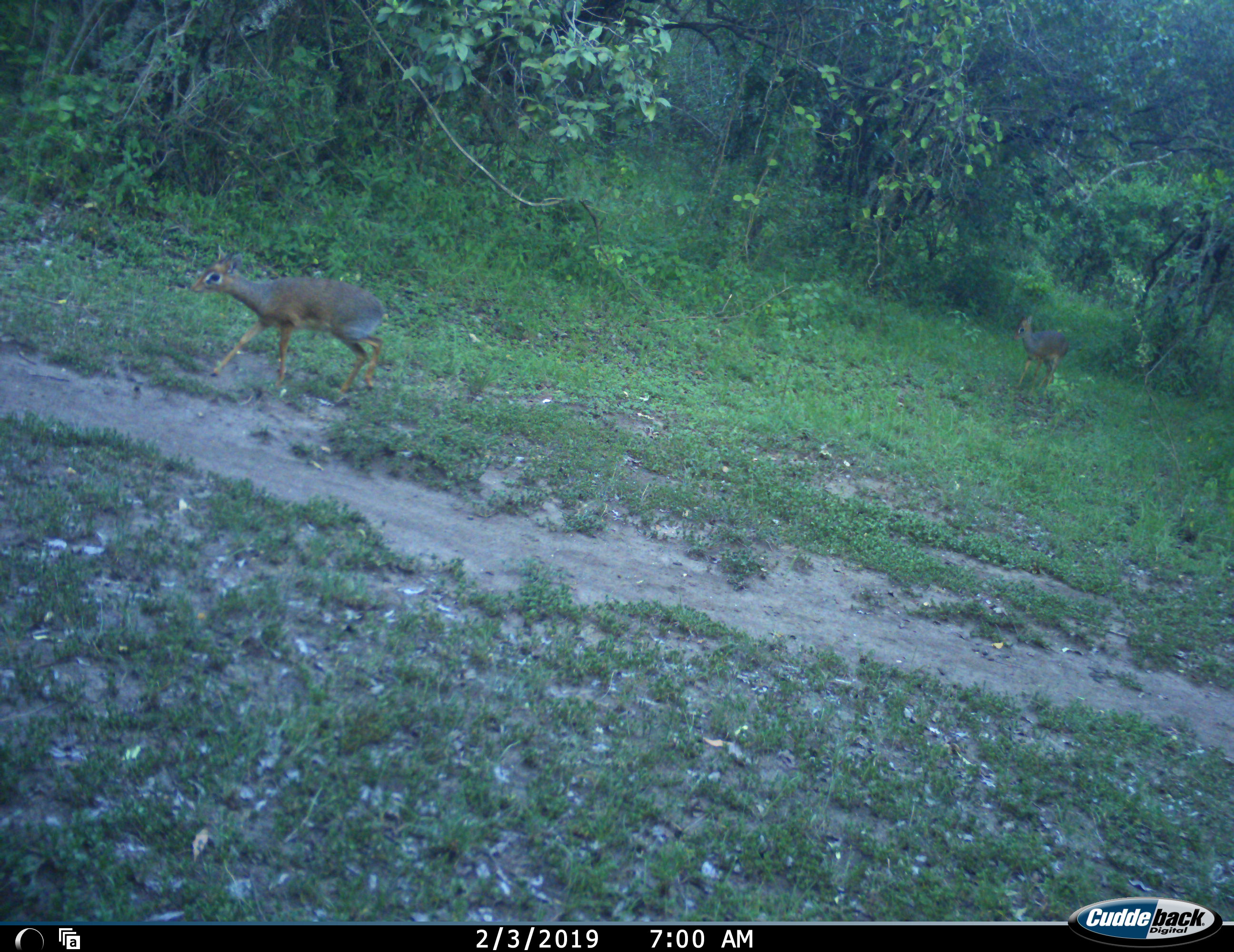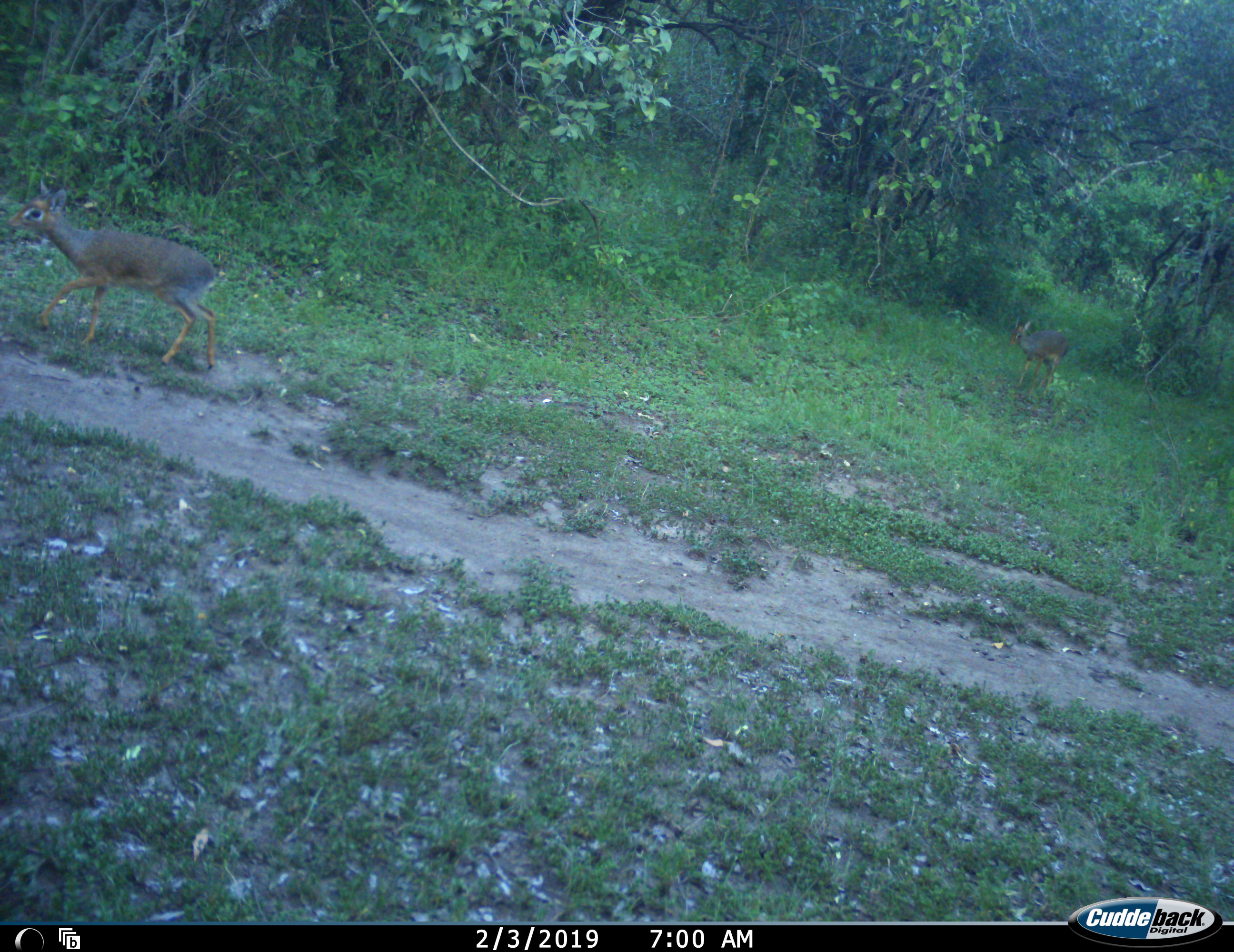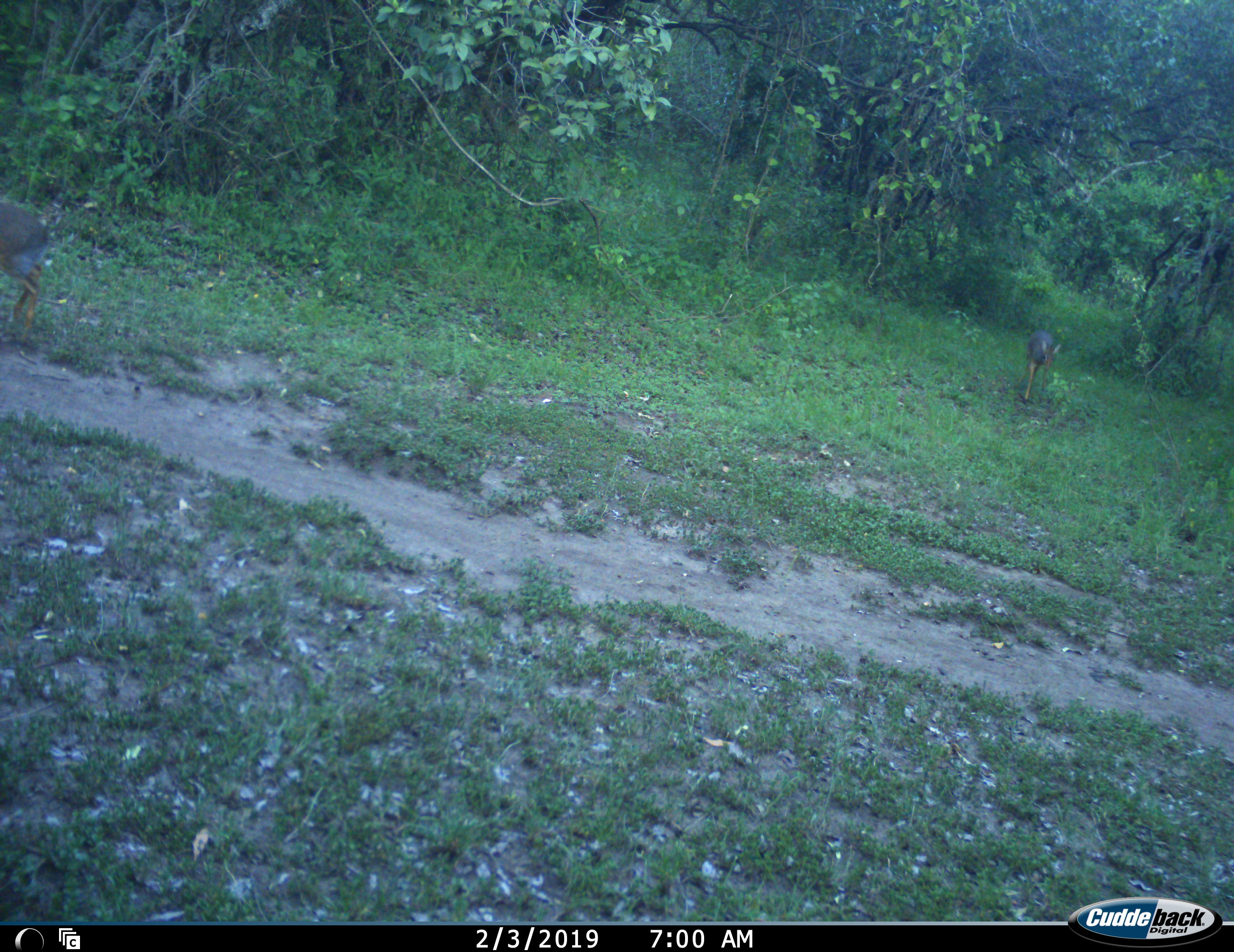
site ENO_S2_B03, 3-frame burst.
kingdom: Animalia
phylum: Chordata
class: Mammalia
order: Artiodactyla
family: Bovidae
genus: Madoqua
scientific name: Madoqua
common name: dik-dik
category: dikdik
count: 2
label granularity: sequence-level